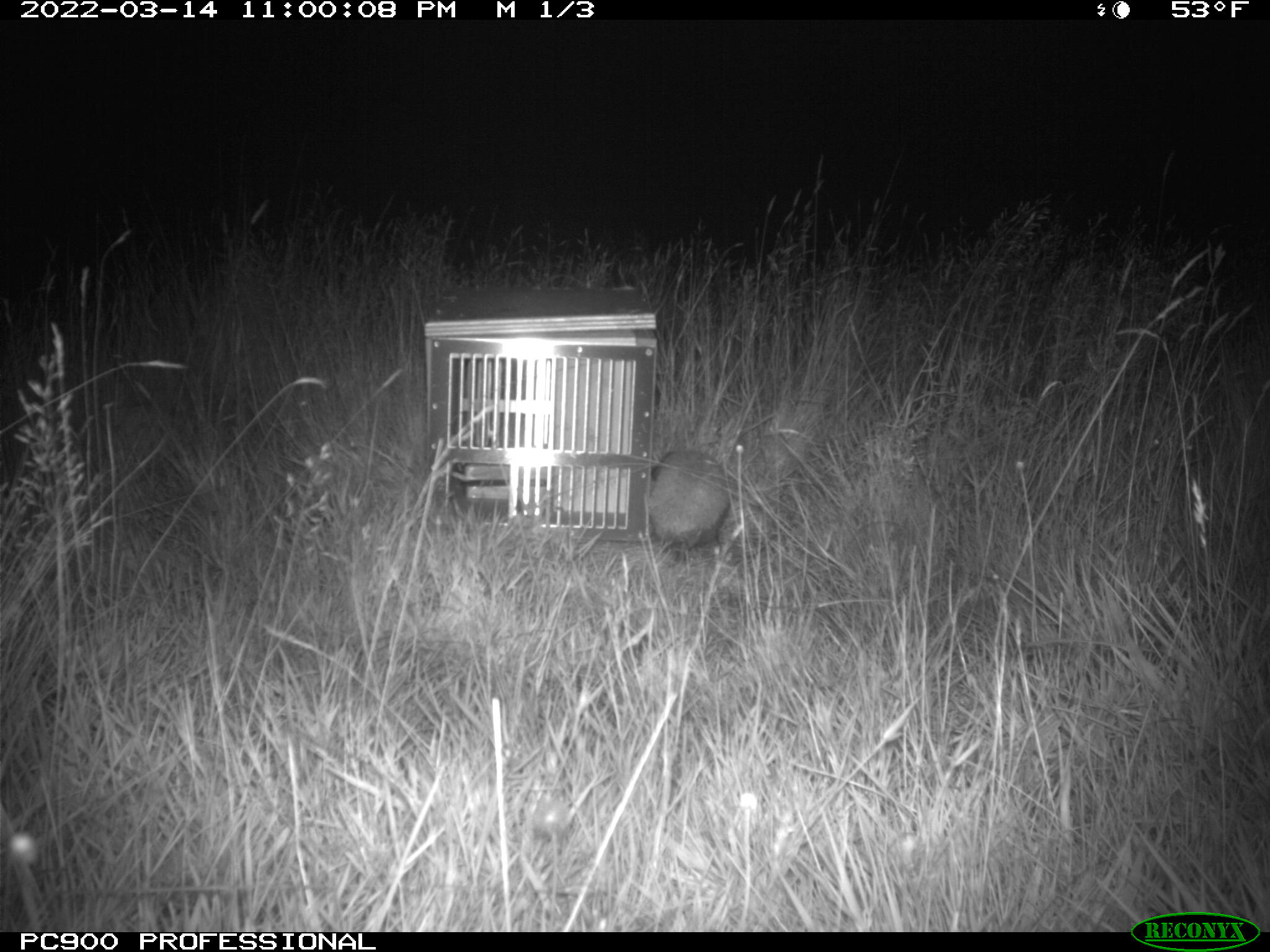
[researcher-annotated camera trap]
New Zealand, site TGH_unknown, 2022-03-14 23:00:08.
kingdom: Animalia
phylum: Chordata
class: Mammalia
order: Eulipotyphla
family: Erinaceidae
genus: Erinaceus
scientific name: Erinaceus europaeus europaeus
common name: european hedgehog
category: hedgehog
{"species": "hedgehog (european hedgehog) (Erinaceus europaeus europaeus)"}